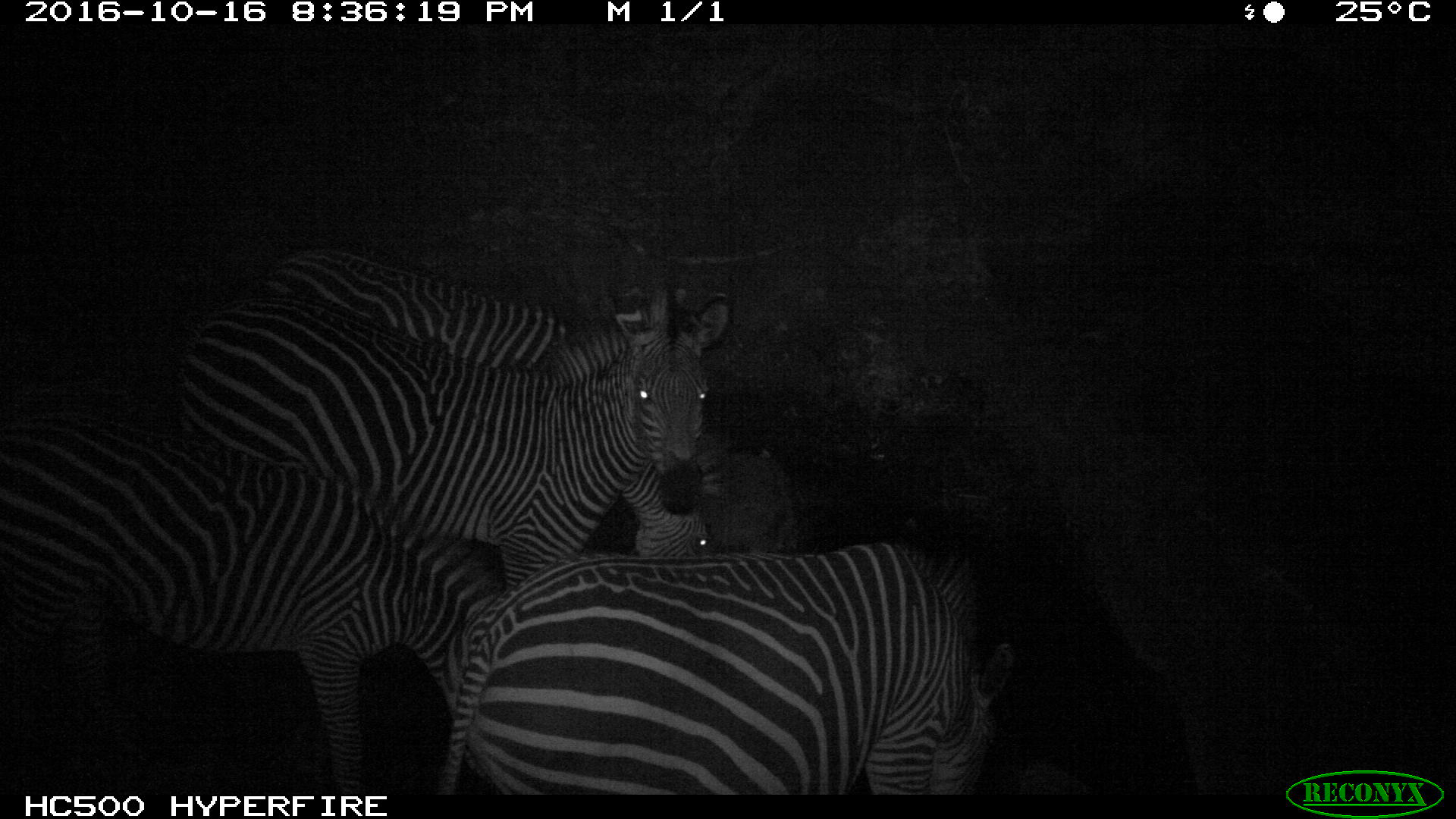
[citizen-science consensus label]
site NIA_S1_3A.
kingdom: Animalia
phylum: Chordata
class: Mammalia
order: Perissodactyla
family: Equidae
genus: Equus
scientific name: Equus quagga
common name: plains zebra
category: zebraplains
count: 4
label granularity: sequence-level